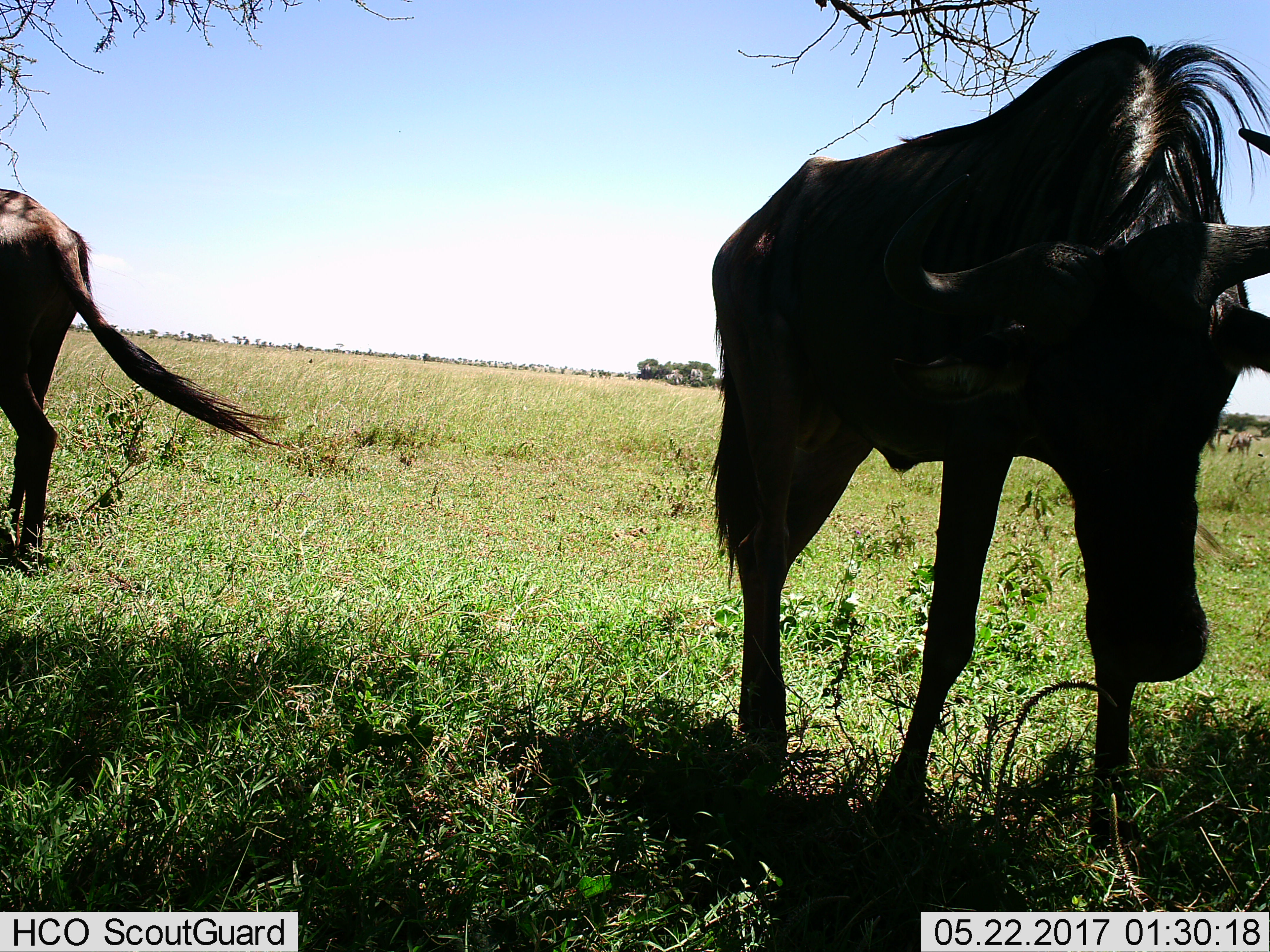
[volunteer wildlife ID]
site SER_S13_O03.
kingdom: Animalia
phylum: Chordata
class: Mammalia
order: Artiodactyla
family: Bovidae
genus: Connochaetes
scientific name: Connochaetes taurinus taurinus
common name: blue wildebeest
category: wildebeestblue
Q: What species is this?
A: Wildebeestblue (blue wildebeest) (Connochaetes taurinus taurinus).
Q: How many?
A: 2.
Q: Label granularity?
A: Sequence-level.